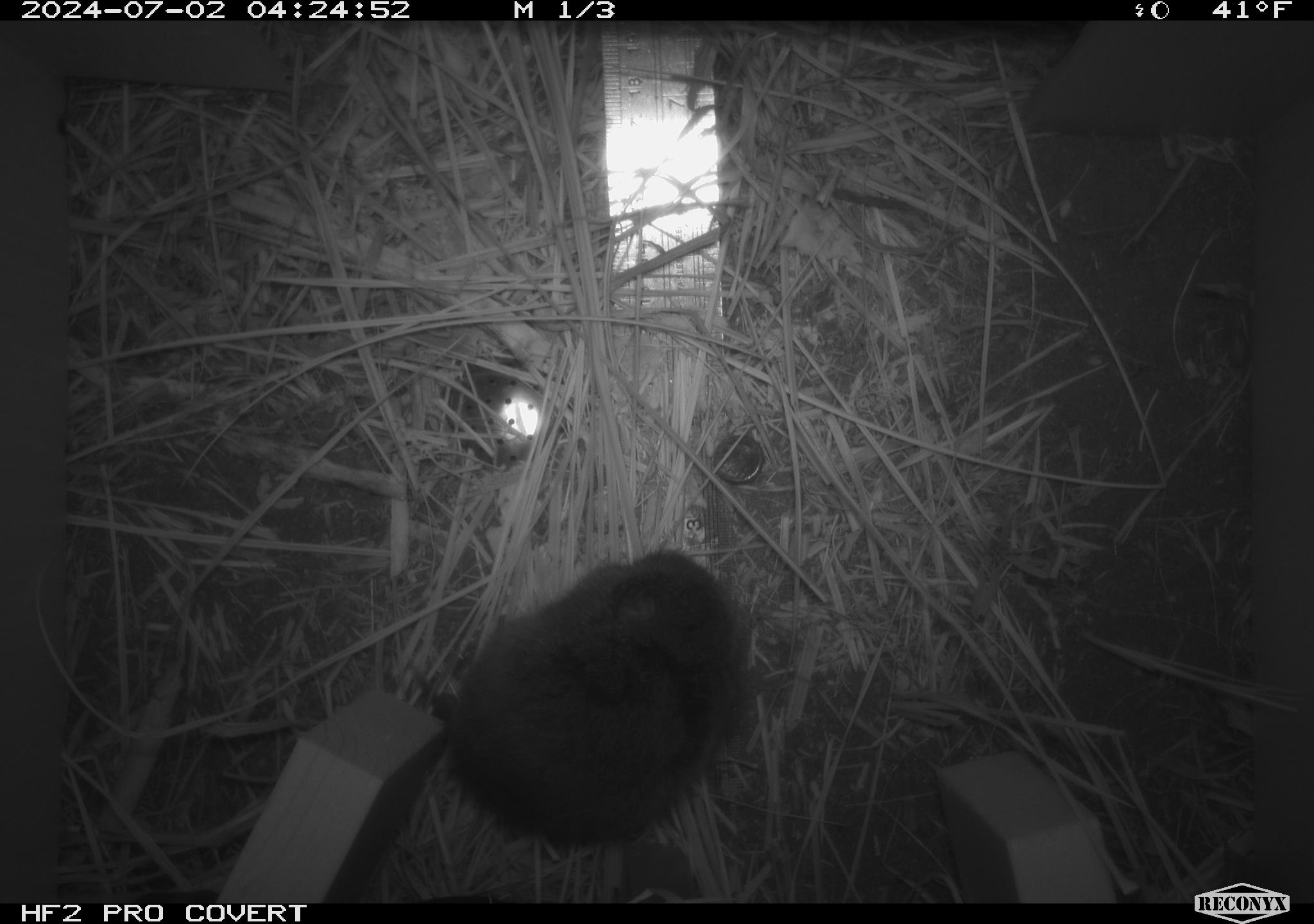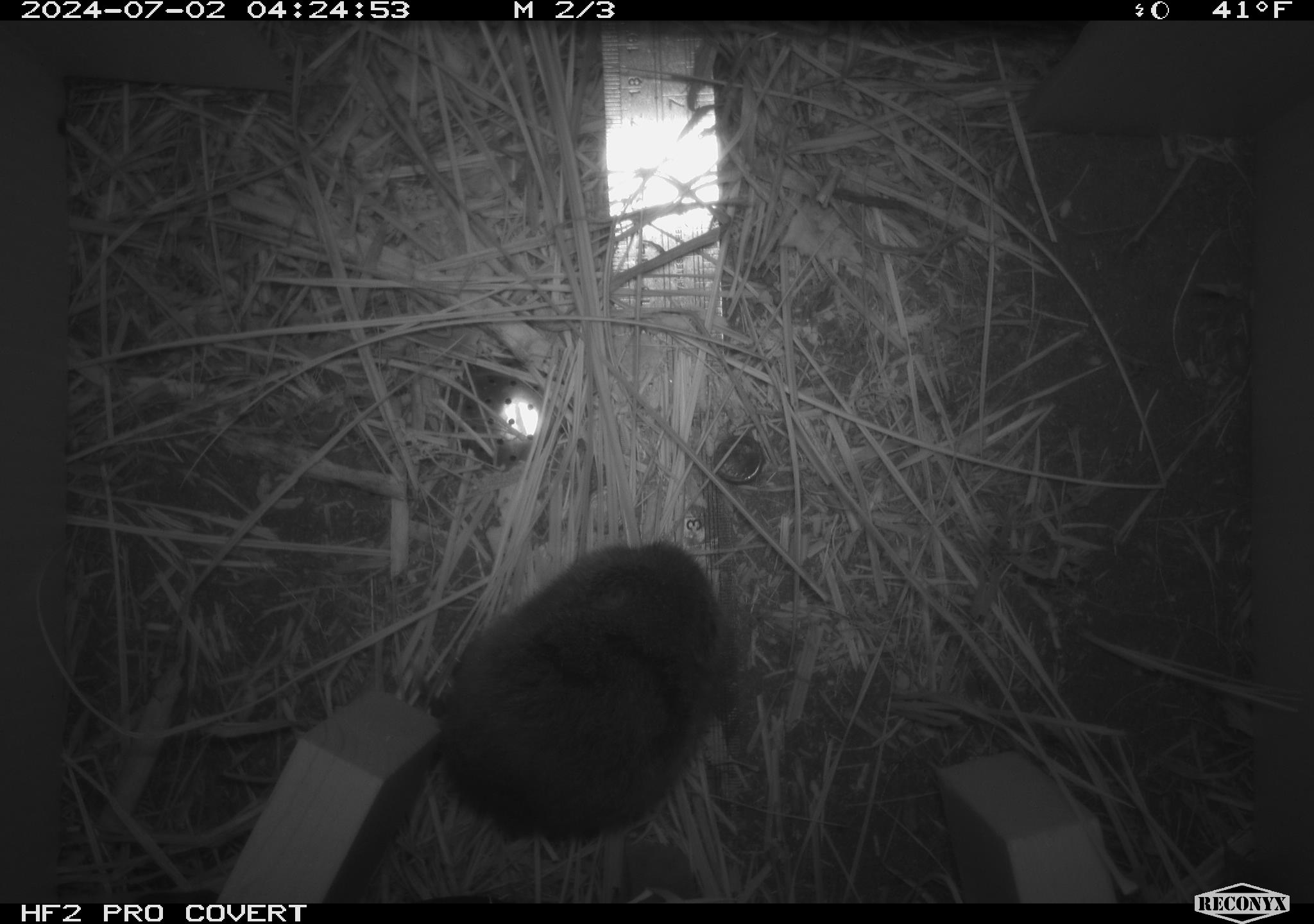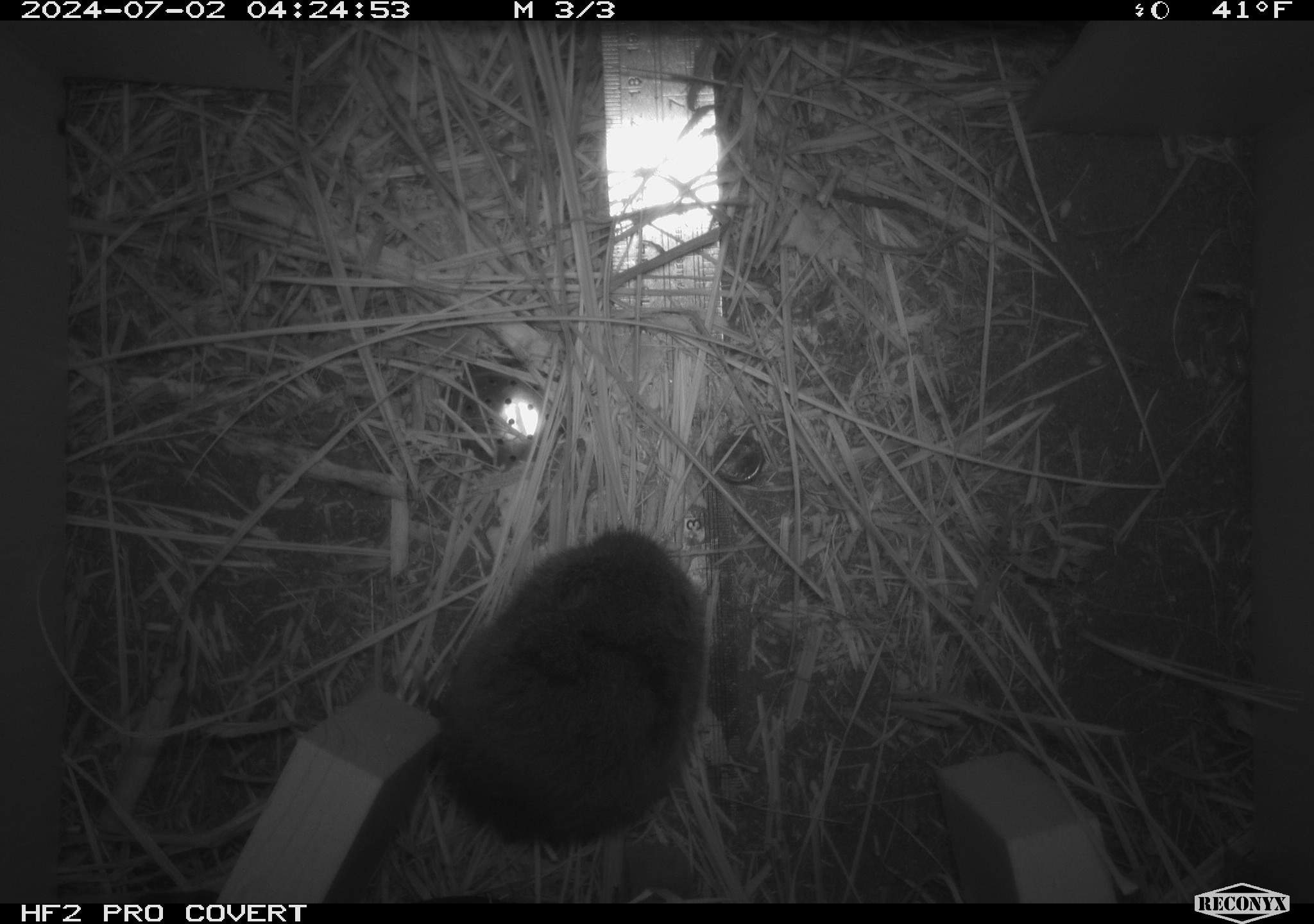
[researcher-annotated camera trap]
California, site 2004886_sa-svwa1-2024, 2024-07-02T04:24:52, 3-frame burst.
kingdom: Animalia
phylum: Chordata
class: Mammalia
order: Rodentia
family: Cricetidae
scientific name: Arvicolinae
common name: voles, lemmings, and muskrats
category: arvicolinae subfamily